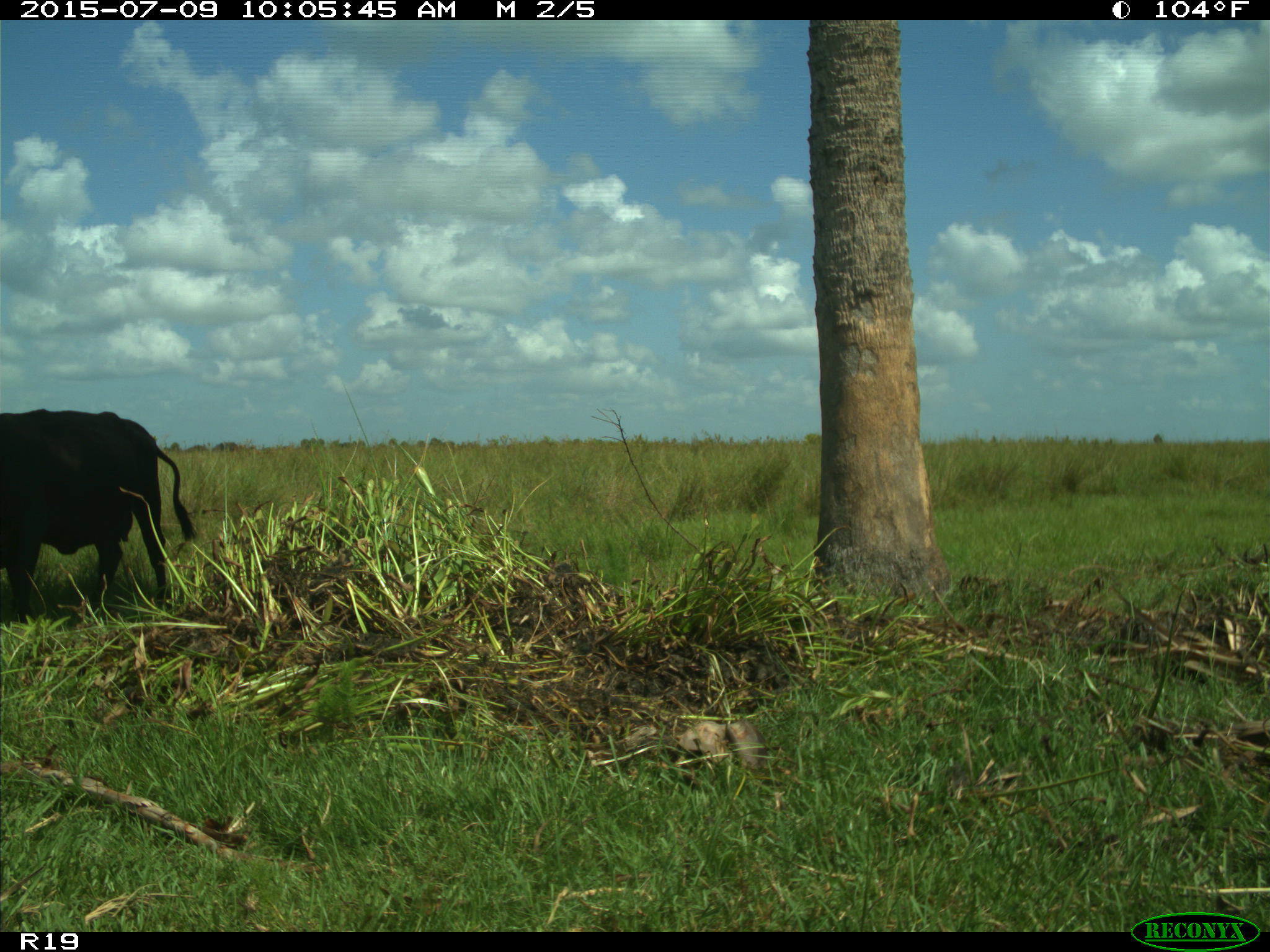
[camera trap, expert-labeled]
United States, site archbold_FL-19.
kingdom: Animalia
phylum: Chordata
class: Mammalia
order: Artiodactyla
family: Bovidae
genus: Bos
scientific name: Bos taurus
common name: domestic cow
Bos taurus (domestic cow).